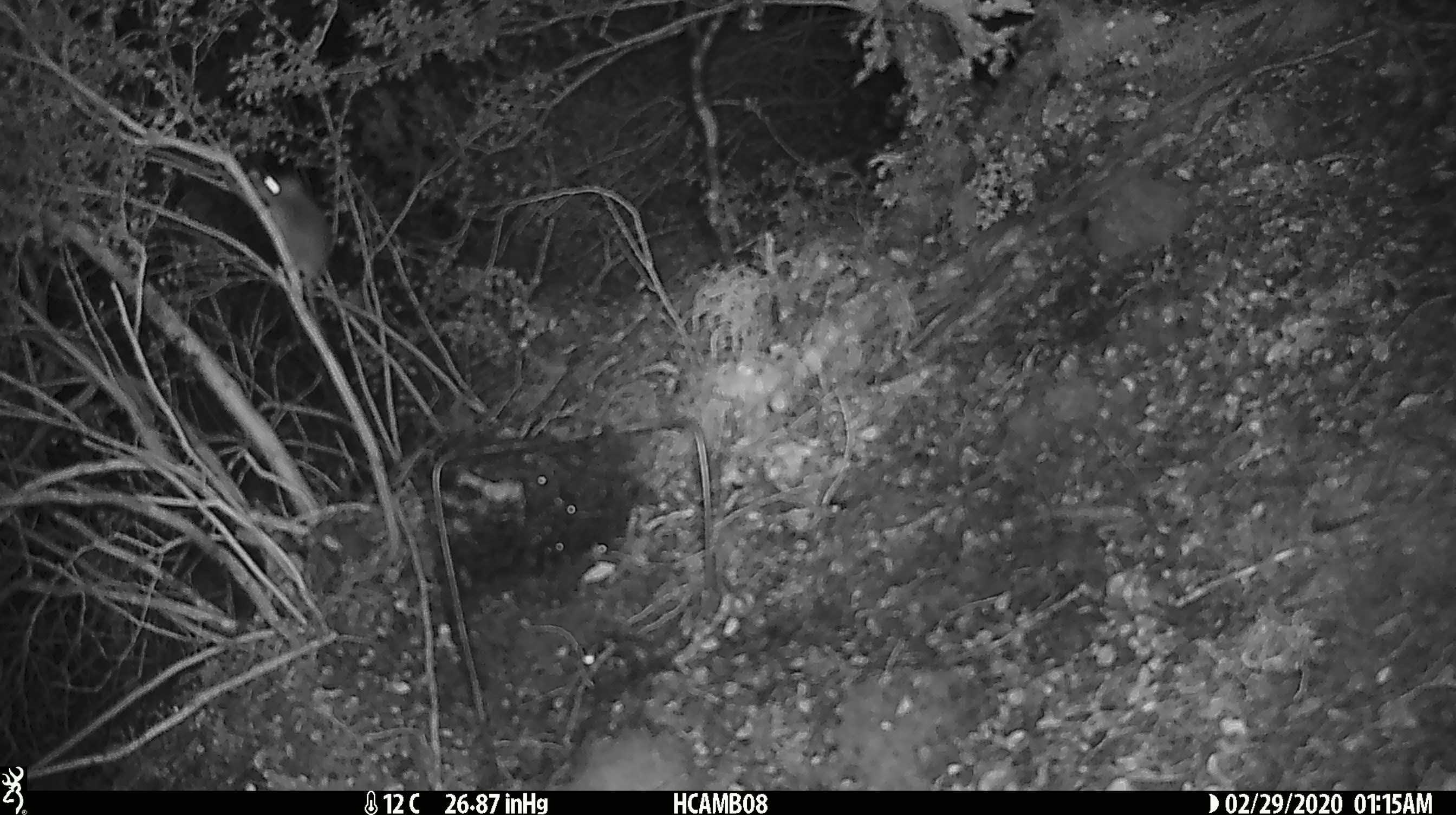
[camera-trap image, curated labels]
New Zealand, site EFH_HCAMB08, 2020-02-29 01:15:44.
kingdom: Animalia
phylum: Chordata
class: Mammalia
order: Rodentia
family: Muridae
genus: Mus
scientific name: Mus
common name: mouse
Mouse (Mus).